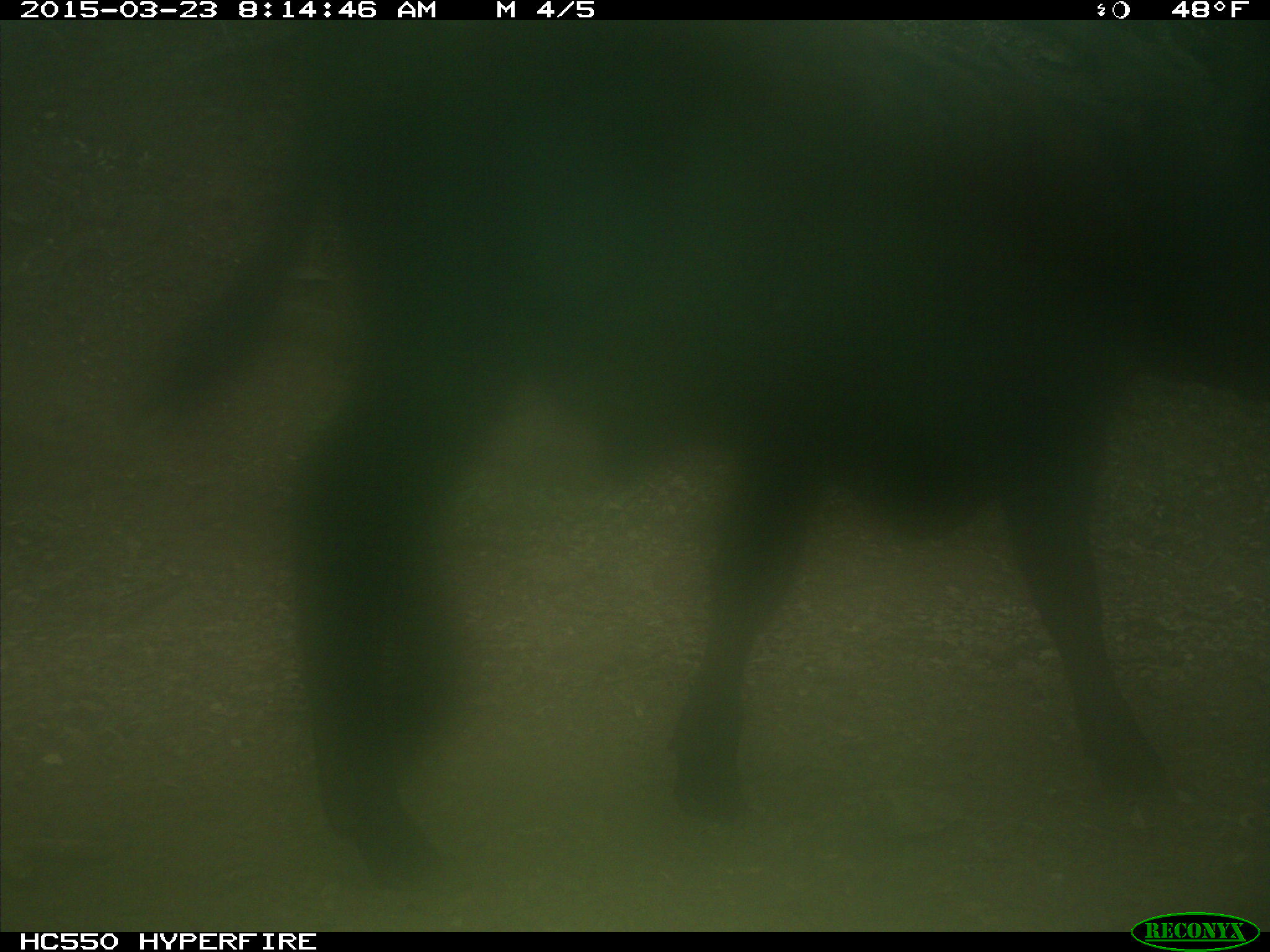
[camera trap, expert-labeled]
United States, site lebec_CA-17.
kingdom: Animalia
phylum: Chordata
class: Mammalia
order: Artiodactyla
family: Bovidae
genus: Bos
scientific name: Bos taurus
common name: domestic cow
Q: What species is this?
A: Bos taurus (domestic cow).